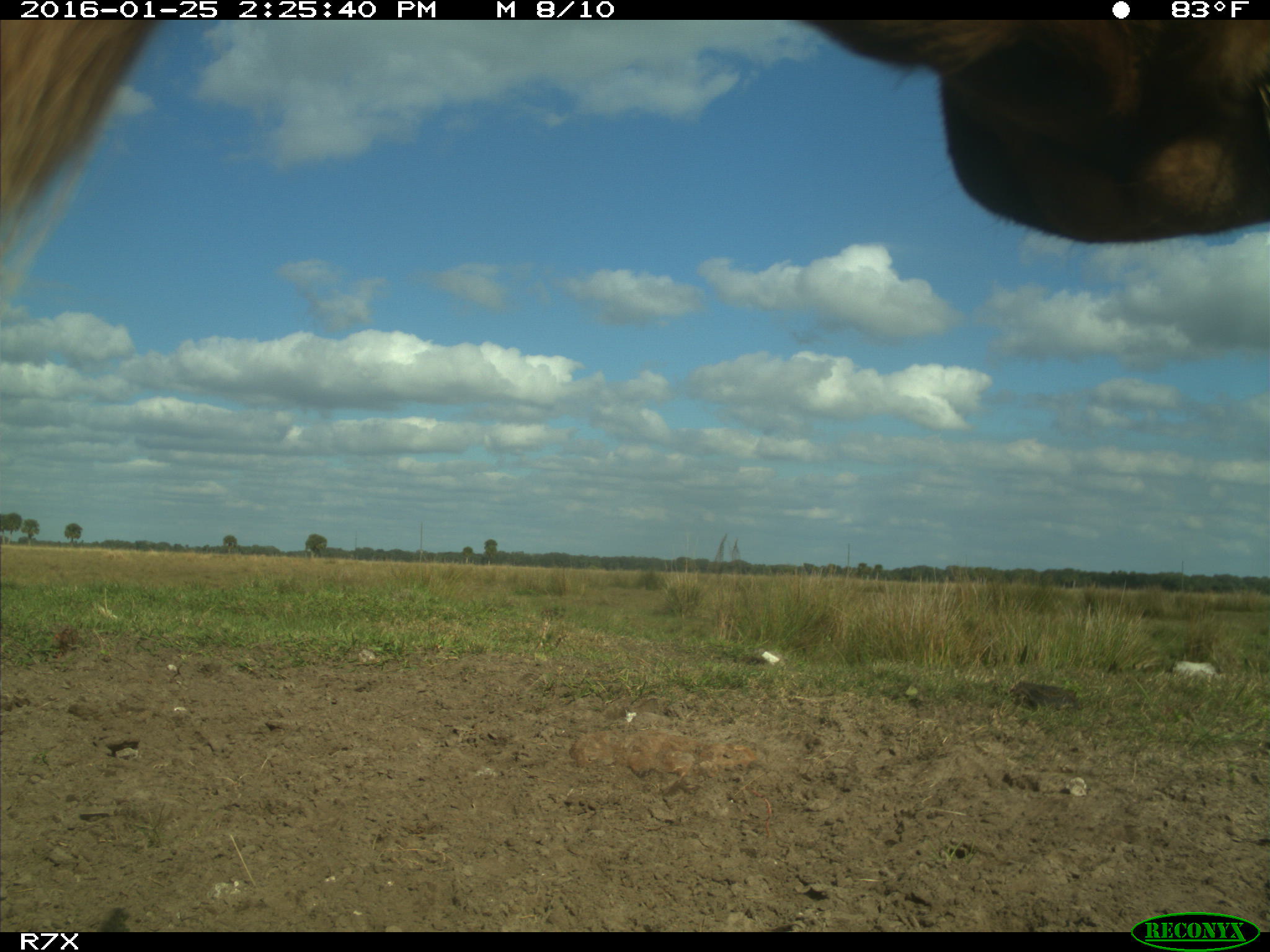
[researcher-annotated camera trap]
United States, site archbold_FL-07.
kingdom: Animalia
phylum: Chordata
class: Mammalia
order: Artiodactyla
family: Bovidae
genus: Bos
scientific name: Bos taurus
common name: domestic cow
Bos taurus (domestic cow).